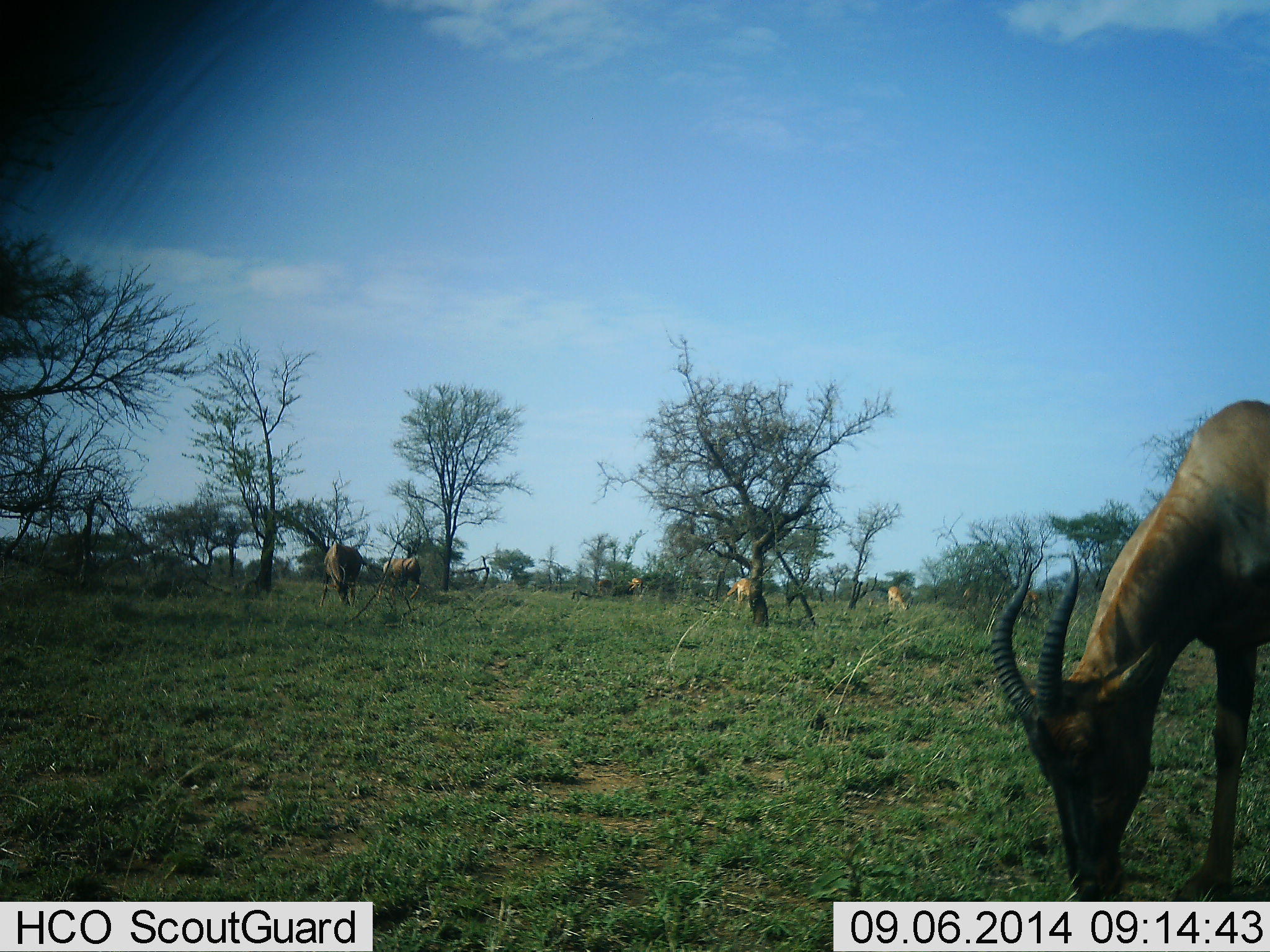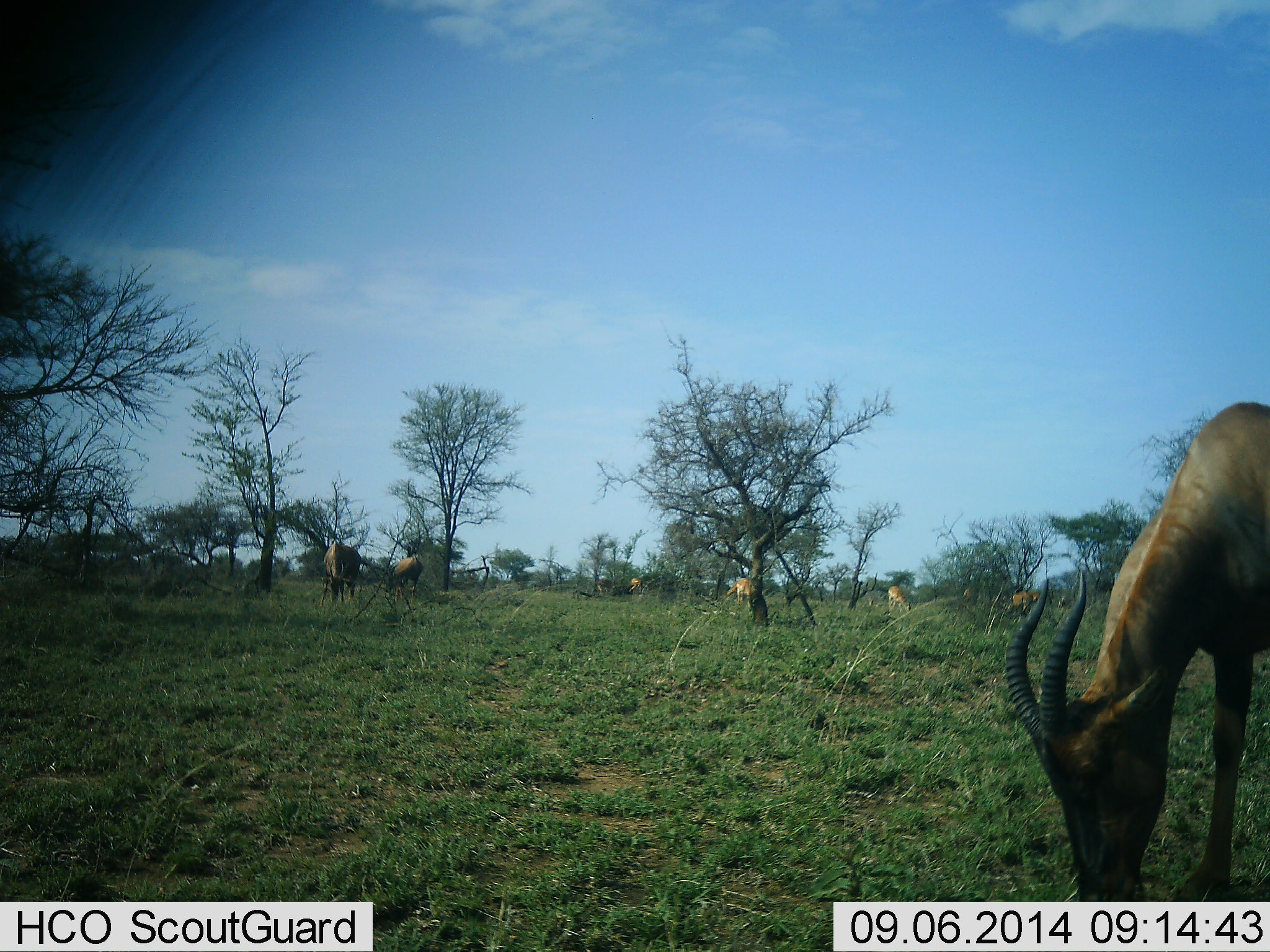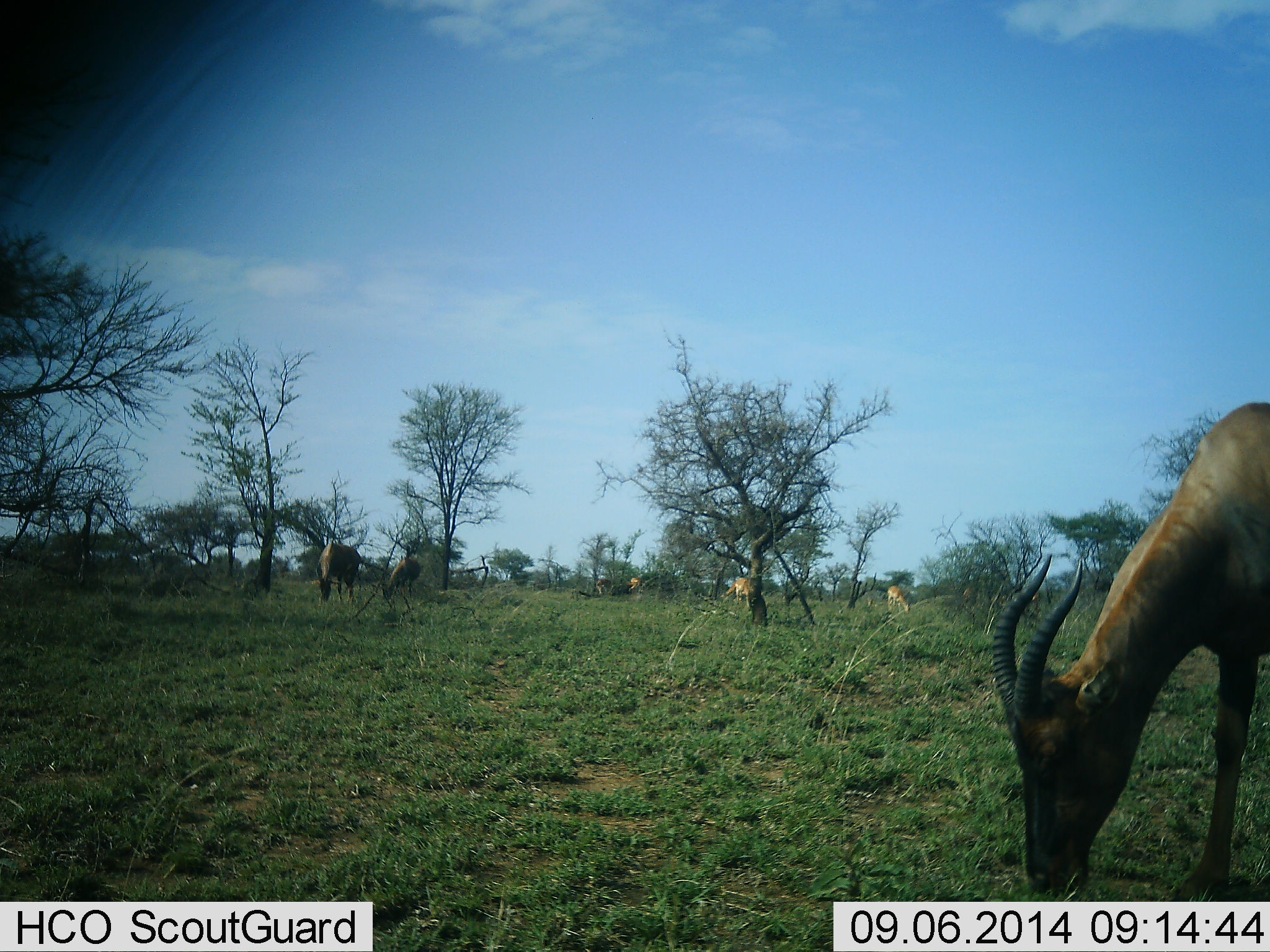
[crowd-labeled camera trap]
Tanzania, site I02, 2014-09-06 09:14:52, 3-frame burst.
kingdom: Animalia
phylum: Chordata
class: Mammalia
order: Artiodactyla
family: Bovidae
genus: Damaliscus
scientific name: Damaliscus lunatus jimela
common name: topi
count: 6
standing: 0%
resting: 0%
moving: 14%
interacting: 0%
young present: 0%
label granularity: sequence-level